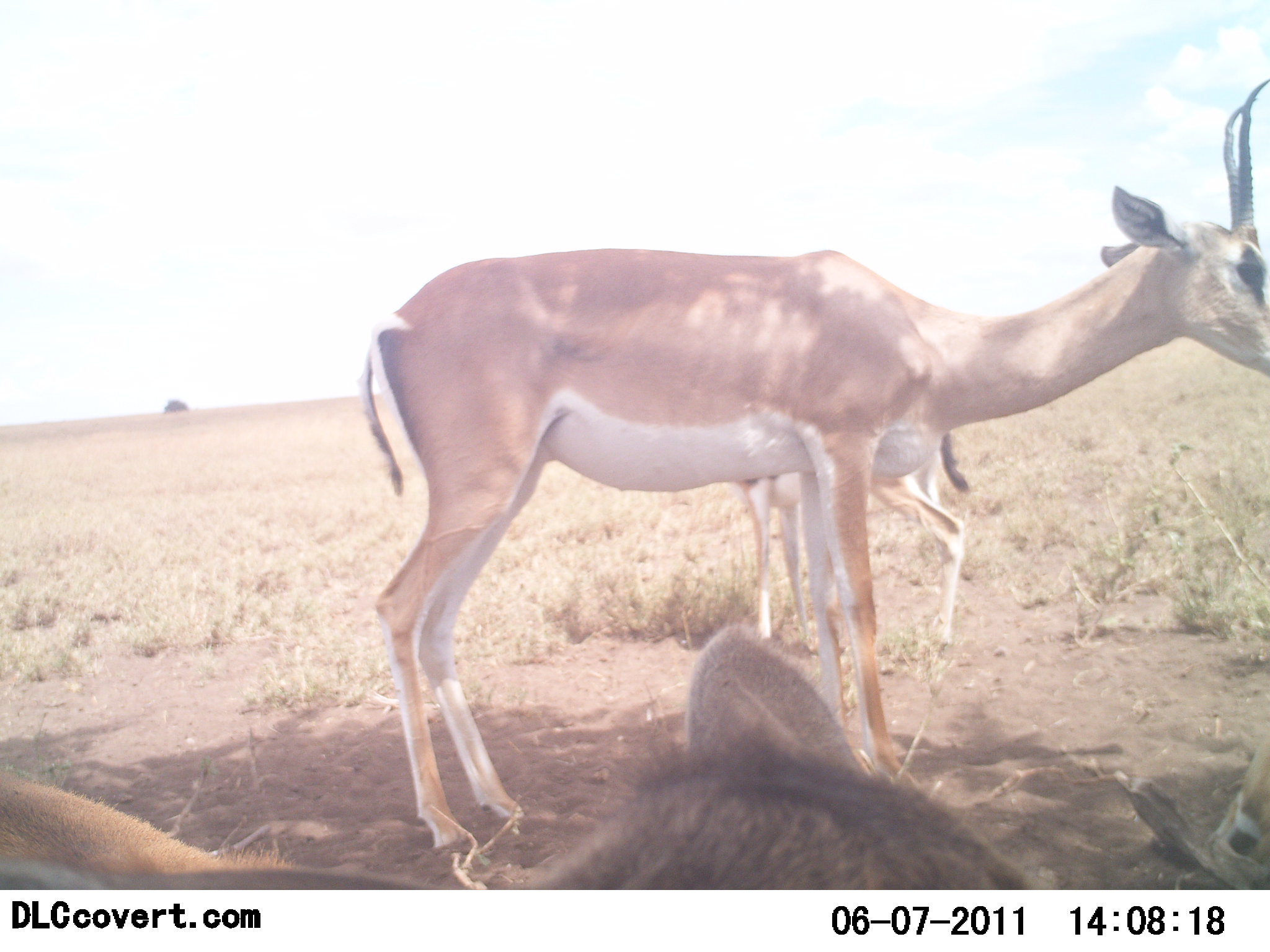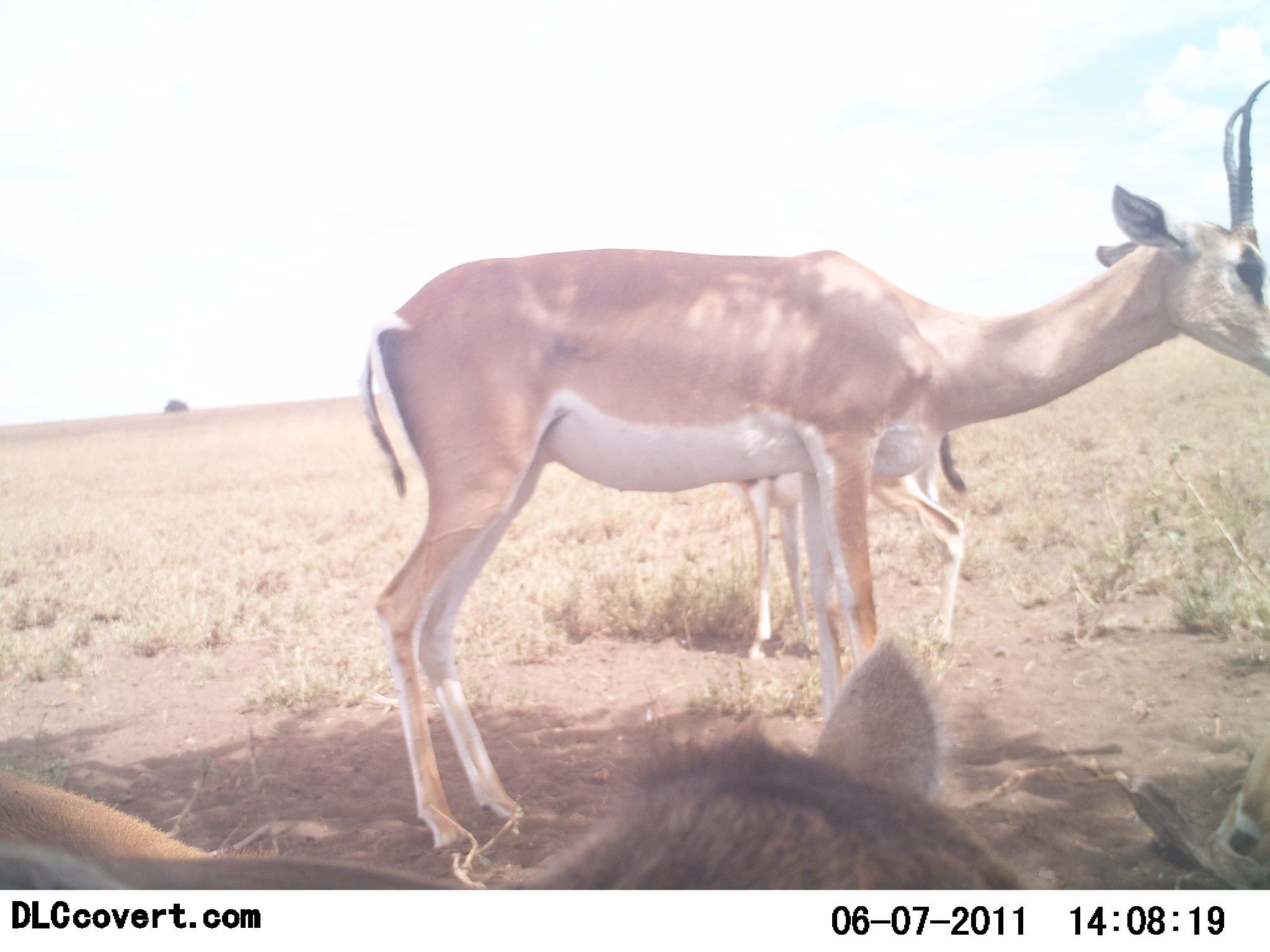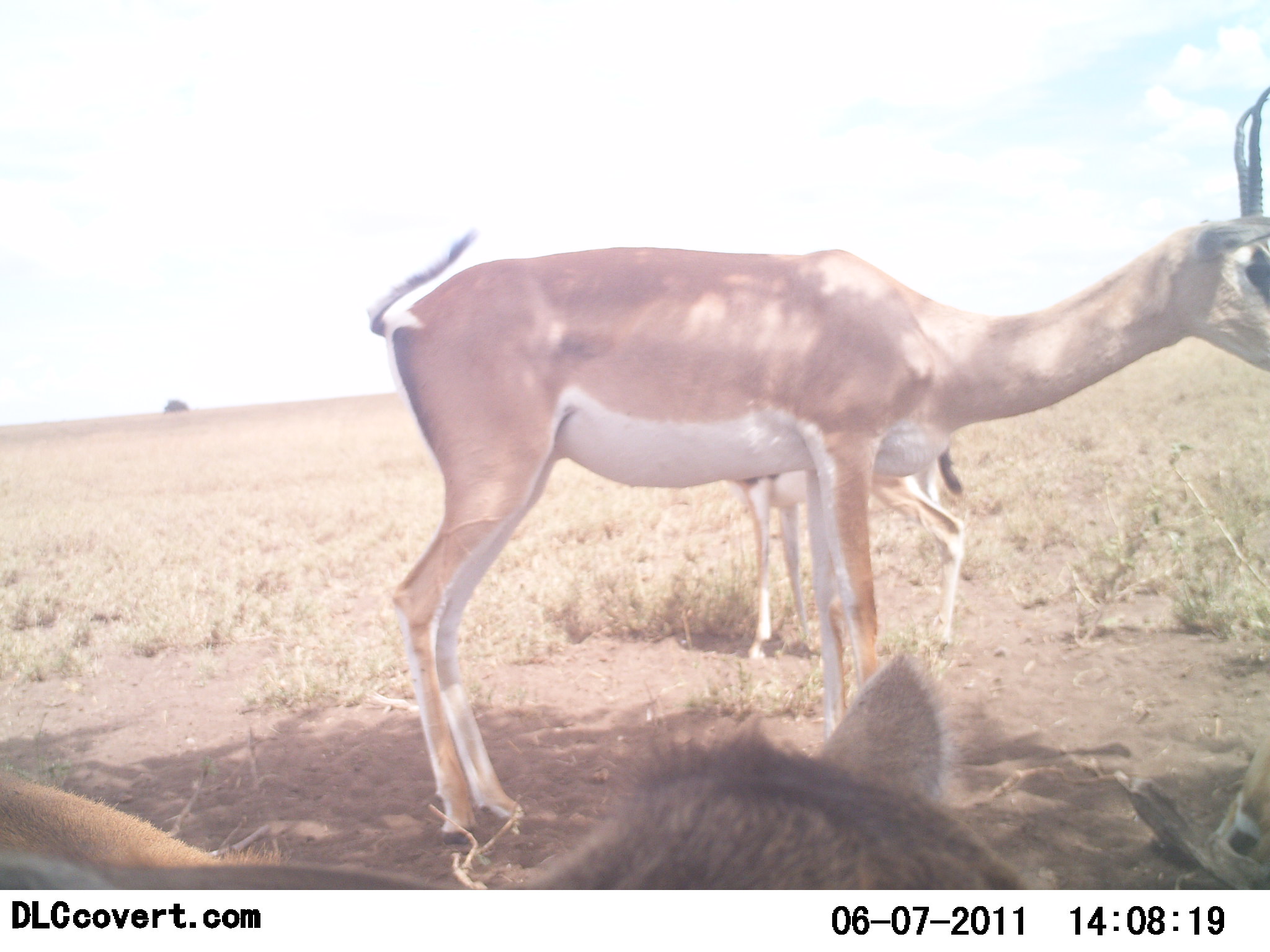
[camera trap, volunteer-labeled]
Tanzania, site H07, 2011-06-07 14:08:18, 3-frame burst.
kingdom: Animalia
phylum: Chordata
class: Mammalia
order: Artiodactyla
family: Bovidae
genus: Nanger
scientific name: Nanger granti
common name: grant's gazelle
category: gazellegrants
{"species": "gazellegrants (grant's gazelle) (Nanger granti)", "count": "3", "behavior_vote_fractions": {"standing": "91%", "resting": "36%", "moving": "0%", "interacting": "0%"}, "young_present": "27%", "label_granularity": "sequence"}